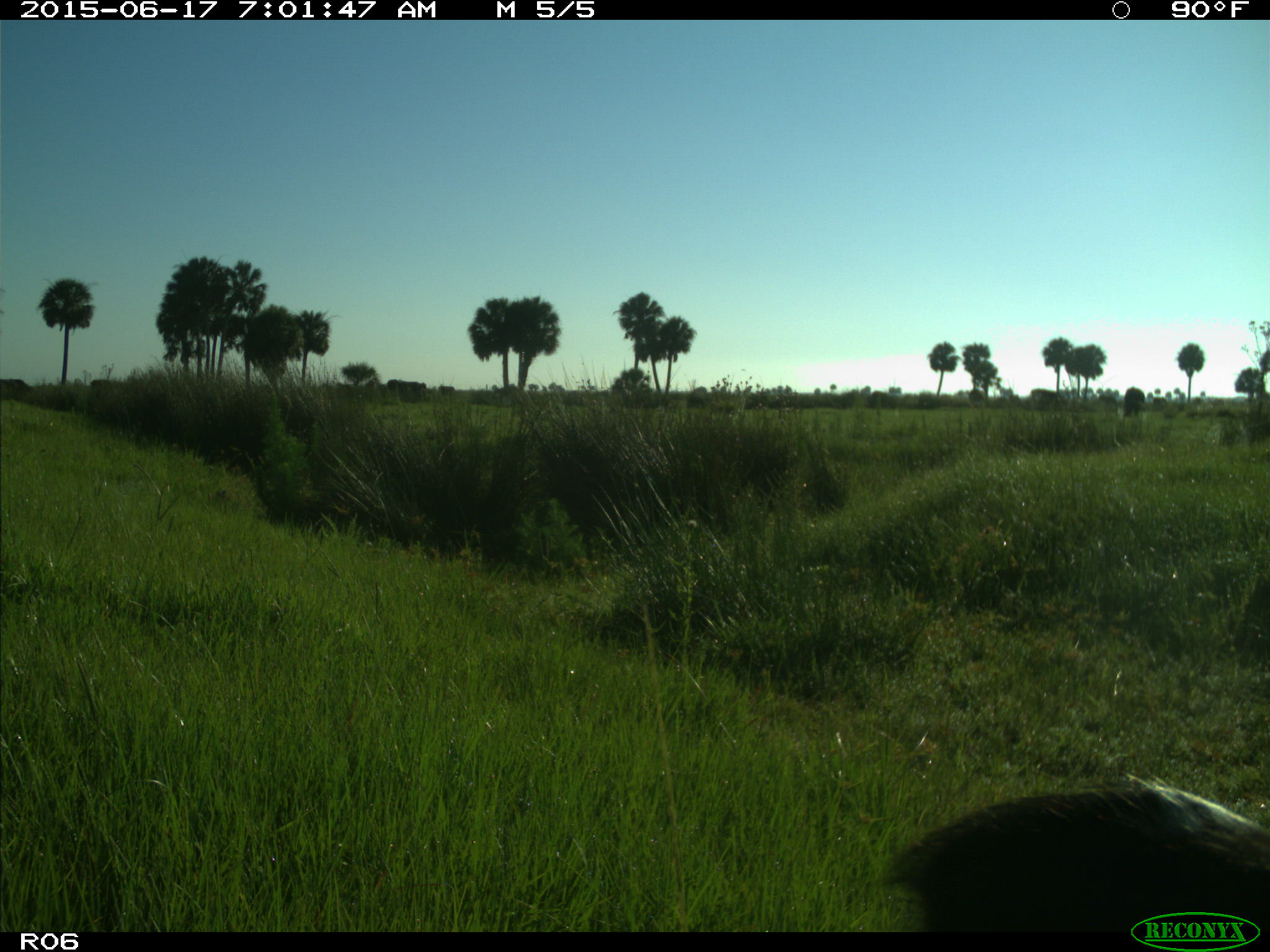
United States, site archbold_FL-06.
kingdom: Animalia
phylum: Chordata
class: Mammalia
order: Artiodactyla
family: Bovidae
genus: Bos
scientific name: Bos taurus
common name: domestic cow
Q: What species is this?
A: Bos taurus (domestic cow).